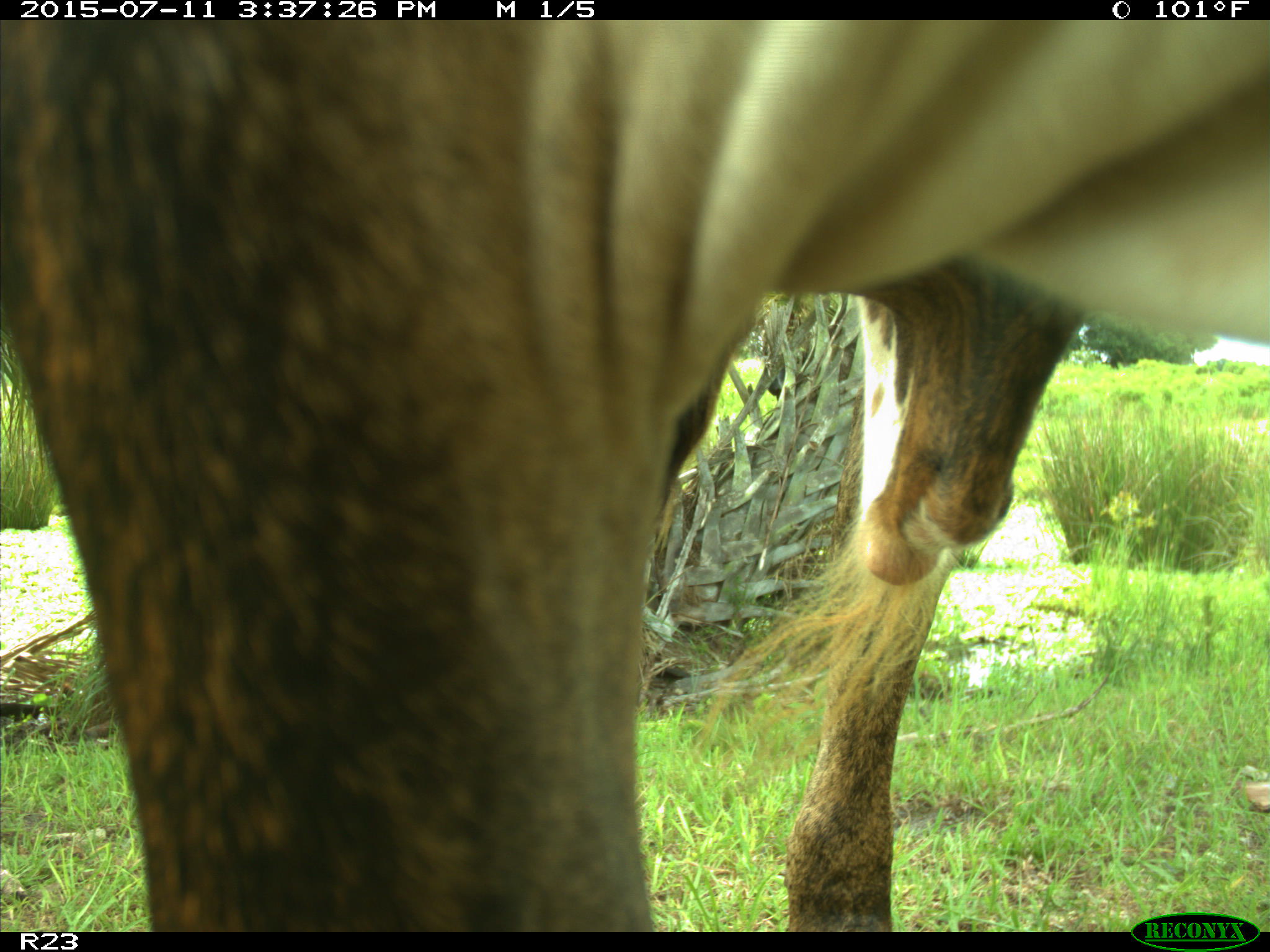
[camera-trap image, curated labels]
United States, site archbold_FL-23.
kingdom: Animalia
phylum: Chordata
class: Mammalia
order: Artiodactyla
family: Bovidae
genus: Bos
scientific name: Bos taurus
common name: domestic cow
Bos taurus (domestic cow).